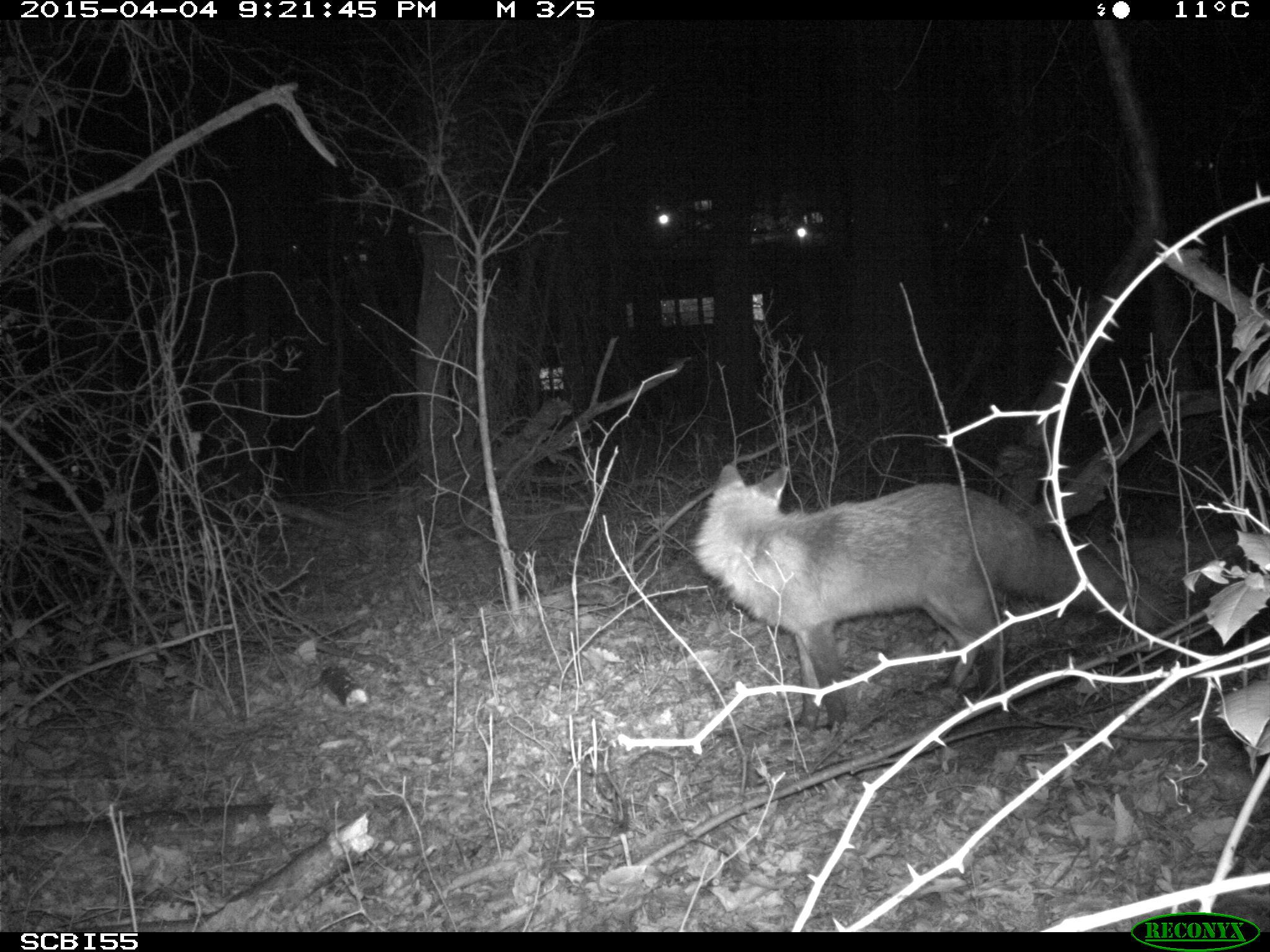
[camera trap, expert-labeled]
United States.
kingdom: Animalia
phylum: Chordata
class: Mammalia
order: Carnivora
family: Canidae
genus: Vulpes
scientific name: Vulpes vulpes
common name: red fox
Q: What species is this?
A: Red Fox (Vulpes vulpes).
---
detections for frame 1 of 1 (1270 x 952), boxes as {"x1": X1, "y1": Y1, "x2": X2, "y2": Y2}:
Red Fox: {"x1": 689, "y1": 450, "x2": 1134, "y2": 723}